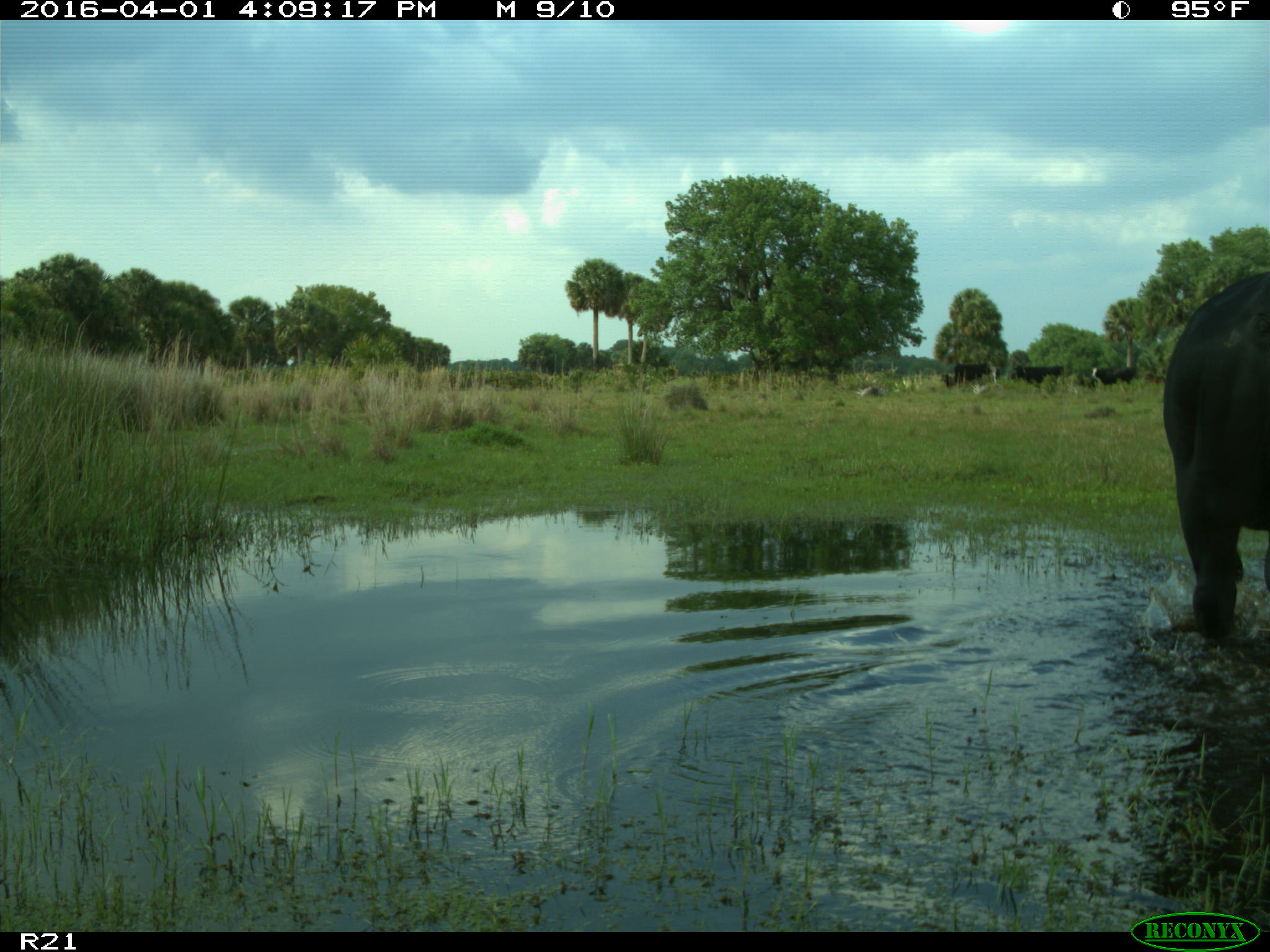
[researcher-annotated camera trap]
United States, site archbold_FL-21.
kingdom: Animalia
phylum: Chordata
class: Mammalia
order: Artiodactyla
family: Bovidae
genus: Bos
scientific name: Bos taurus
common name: domestic cow